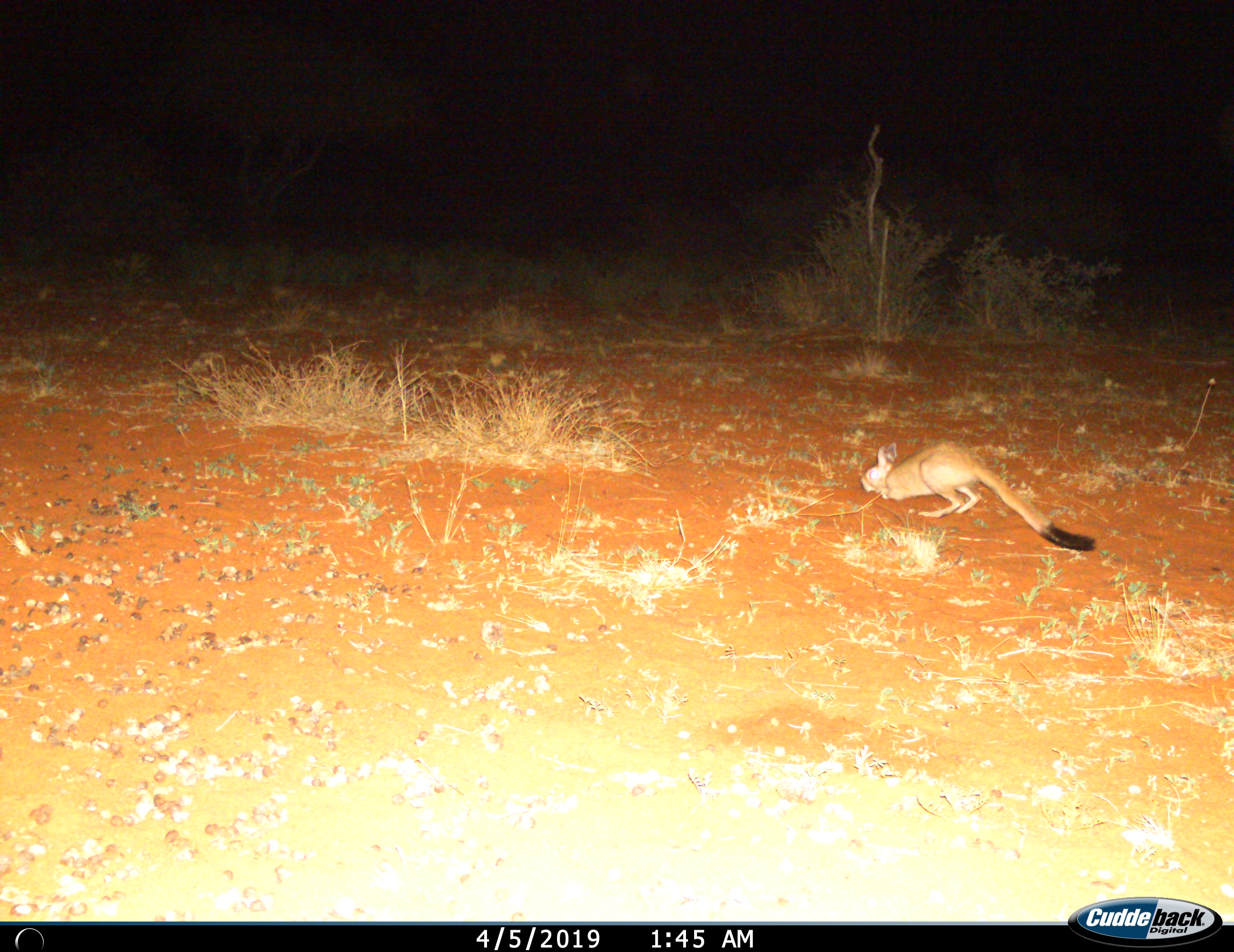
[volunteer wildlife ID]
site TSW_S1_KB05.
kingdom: Animalia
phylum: Chordata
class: Mammalia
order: Rodentia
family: Pedetidae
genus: Pedetes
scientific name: Pedetes capensis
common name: springhare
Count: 1.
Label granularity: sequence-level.